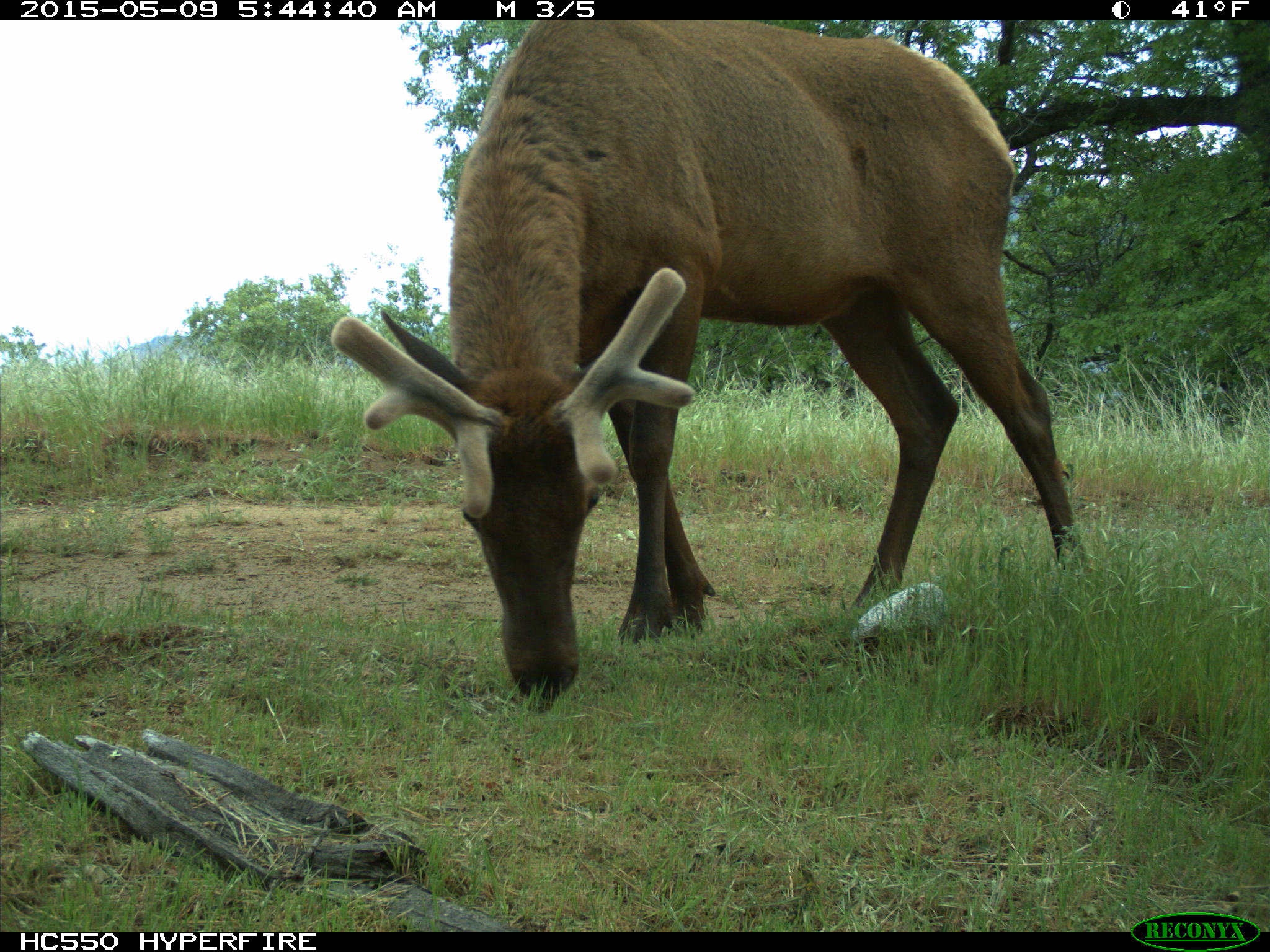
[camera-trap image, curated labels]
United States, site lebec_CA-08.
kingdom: Animalia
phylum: Chordata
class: Mammalia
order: Artiodactyla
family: Cervidae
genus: Cervus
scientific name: Cervus canadensis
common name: elk